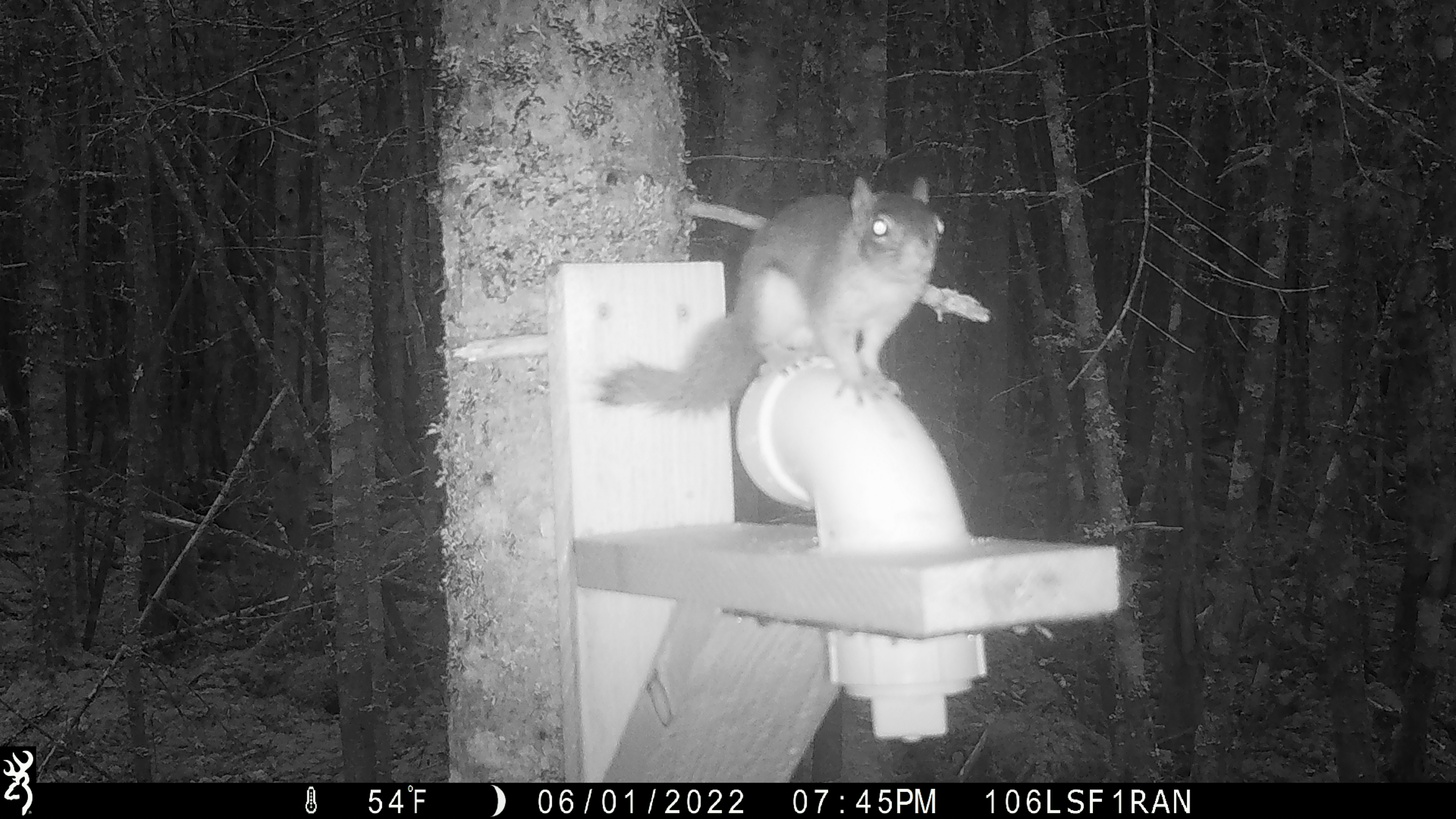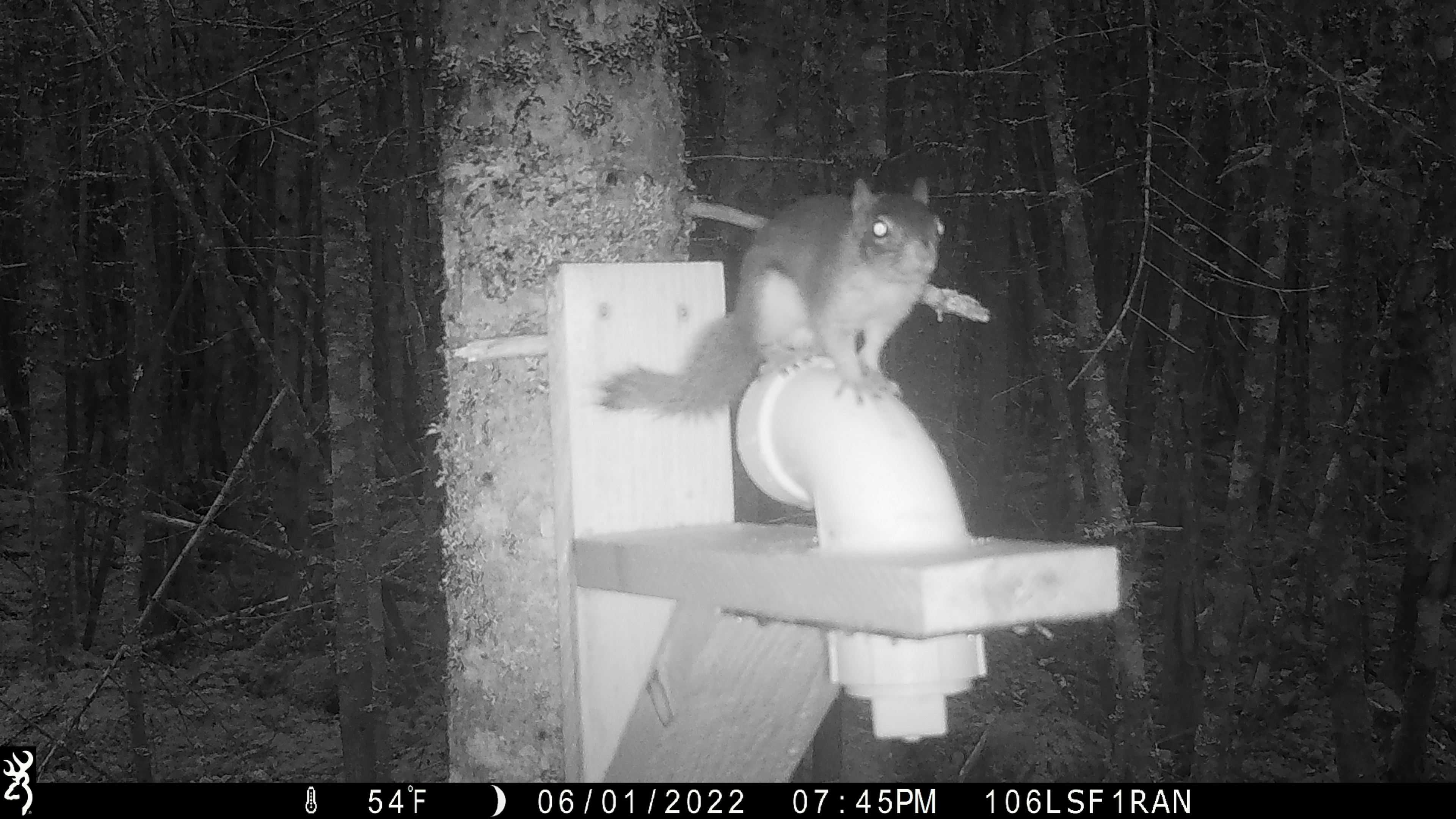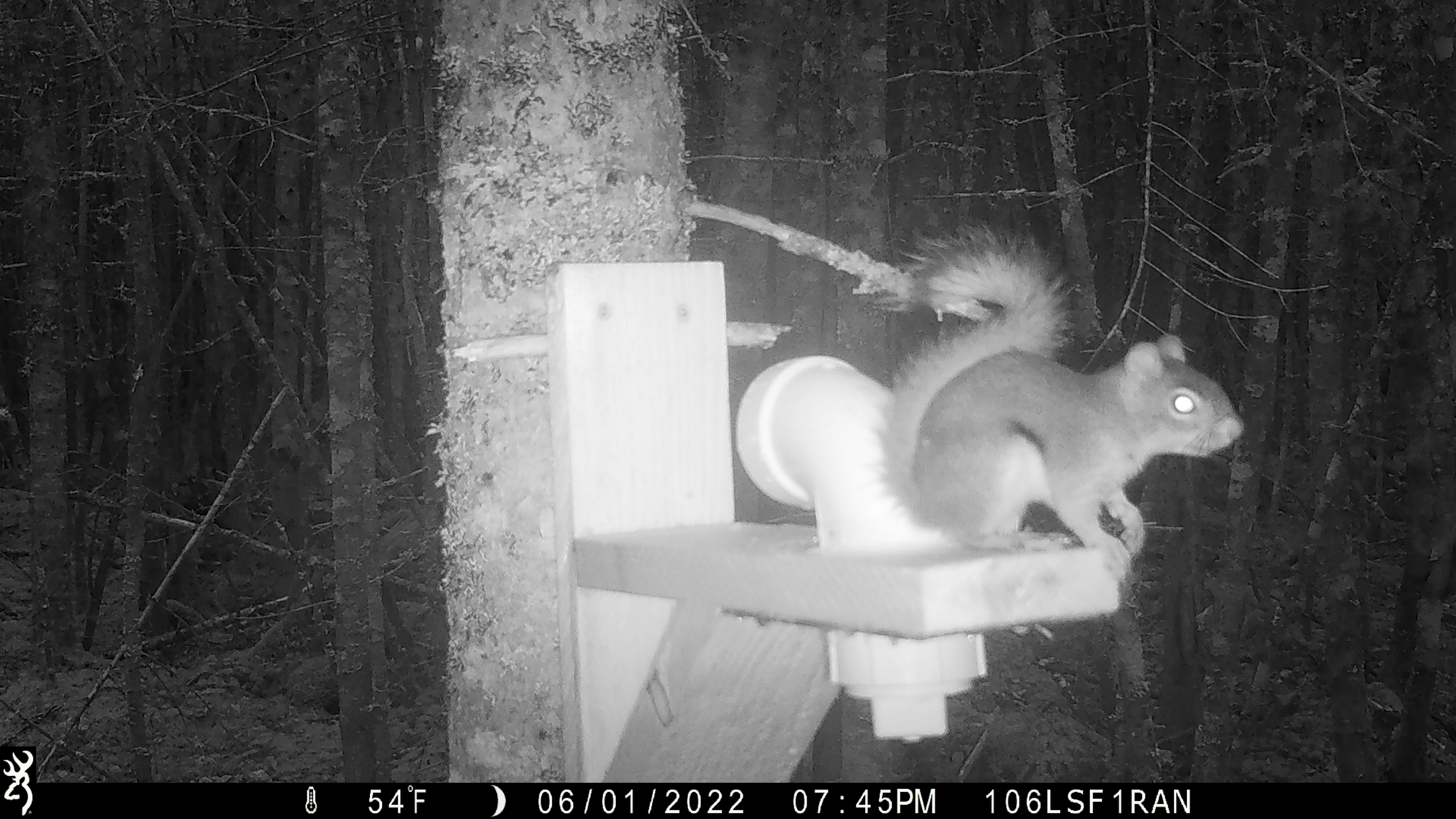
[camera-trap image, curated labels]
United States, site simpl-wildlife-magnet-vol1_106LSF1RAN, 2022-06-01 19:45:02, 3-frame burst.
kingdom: Animalia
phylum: Chordata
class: Mammalia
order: Rodentia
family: Sciuridae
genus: Tamiasciurus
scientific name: Tamiasciurus hudsonicus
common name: red squirrel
Red squirrel (Tamiasciurus hudsonicus).